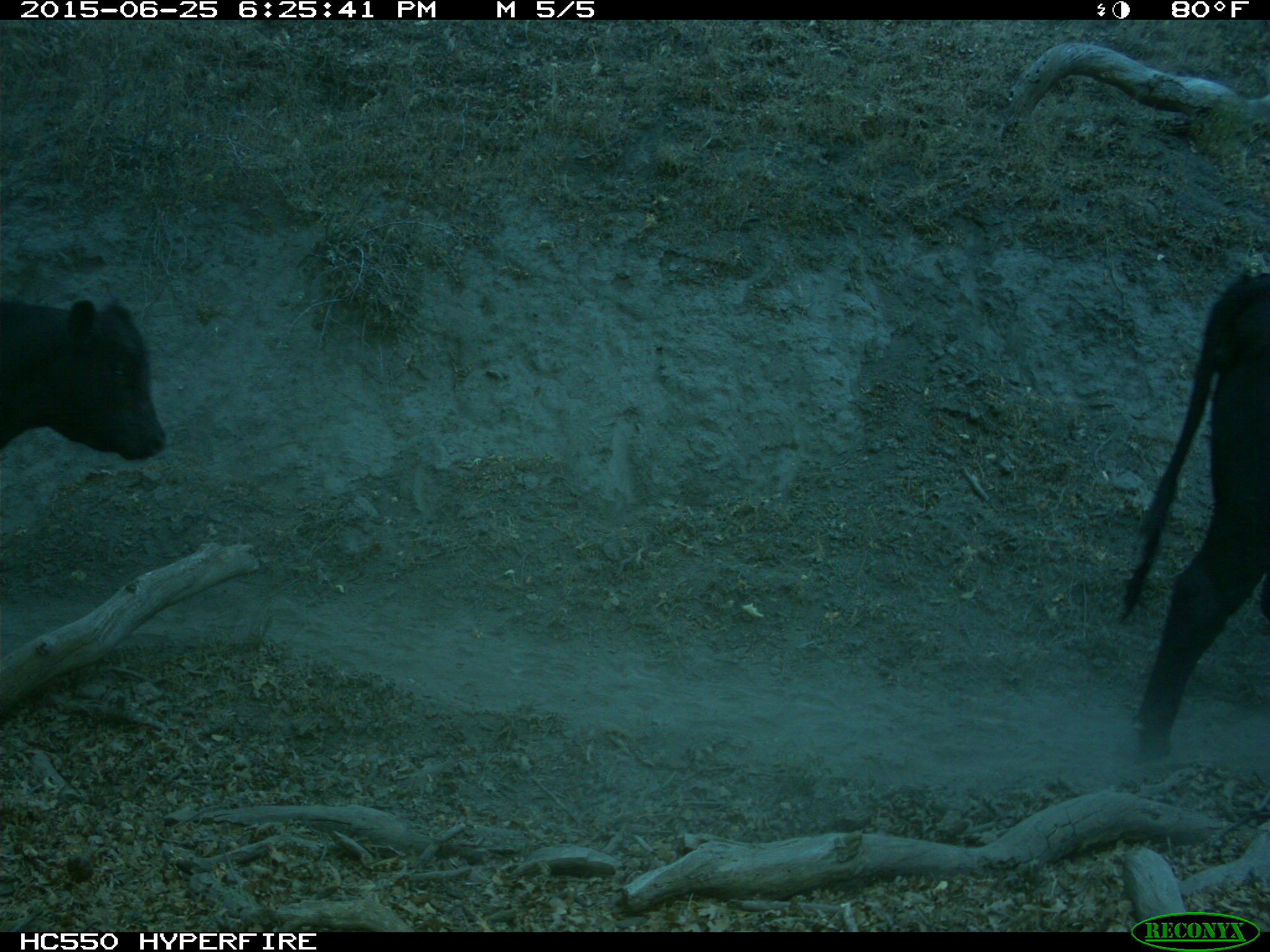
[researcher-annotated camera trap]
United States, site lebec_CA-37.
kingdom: Animalia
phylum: Chordata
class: Mammalia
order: Artiodactyla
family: Bovidae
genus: Bos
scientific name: Bos taurus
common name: domestic cow